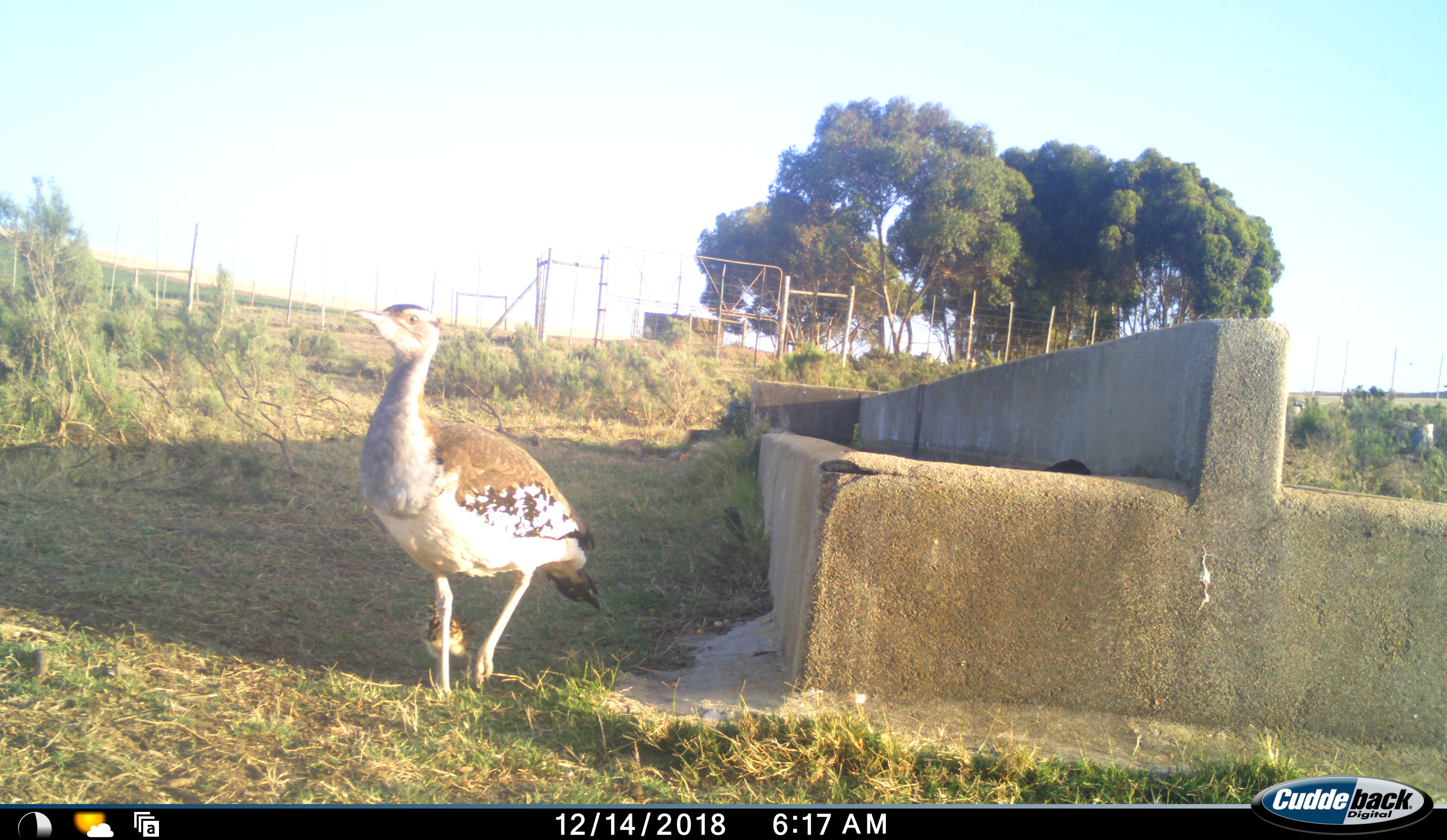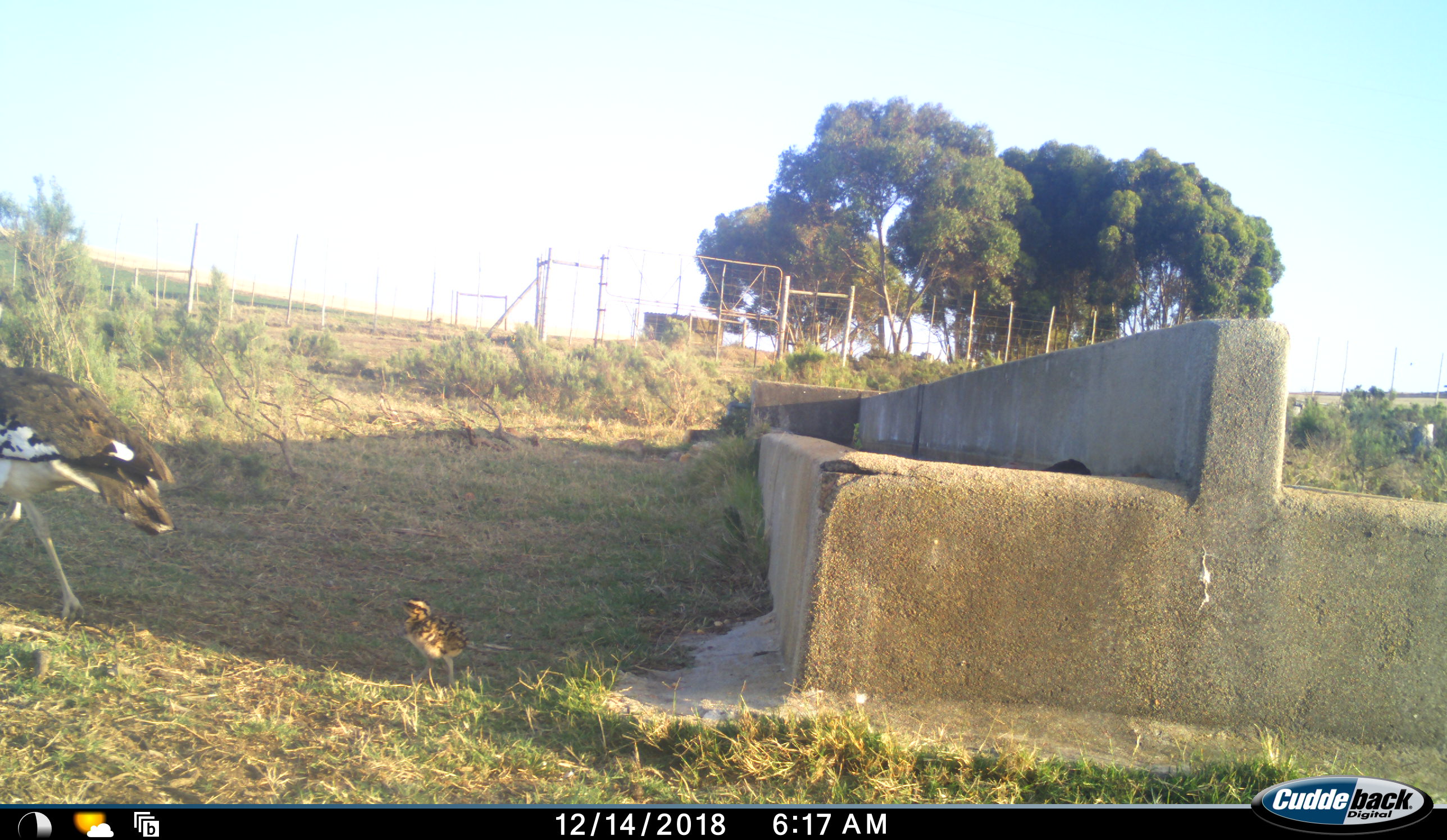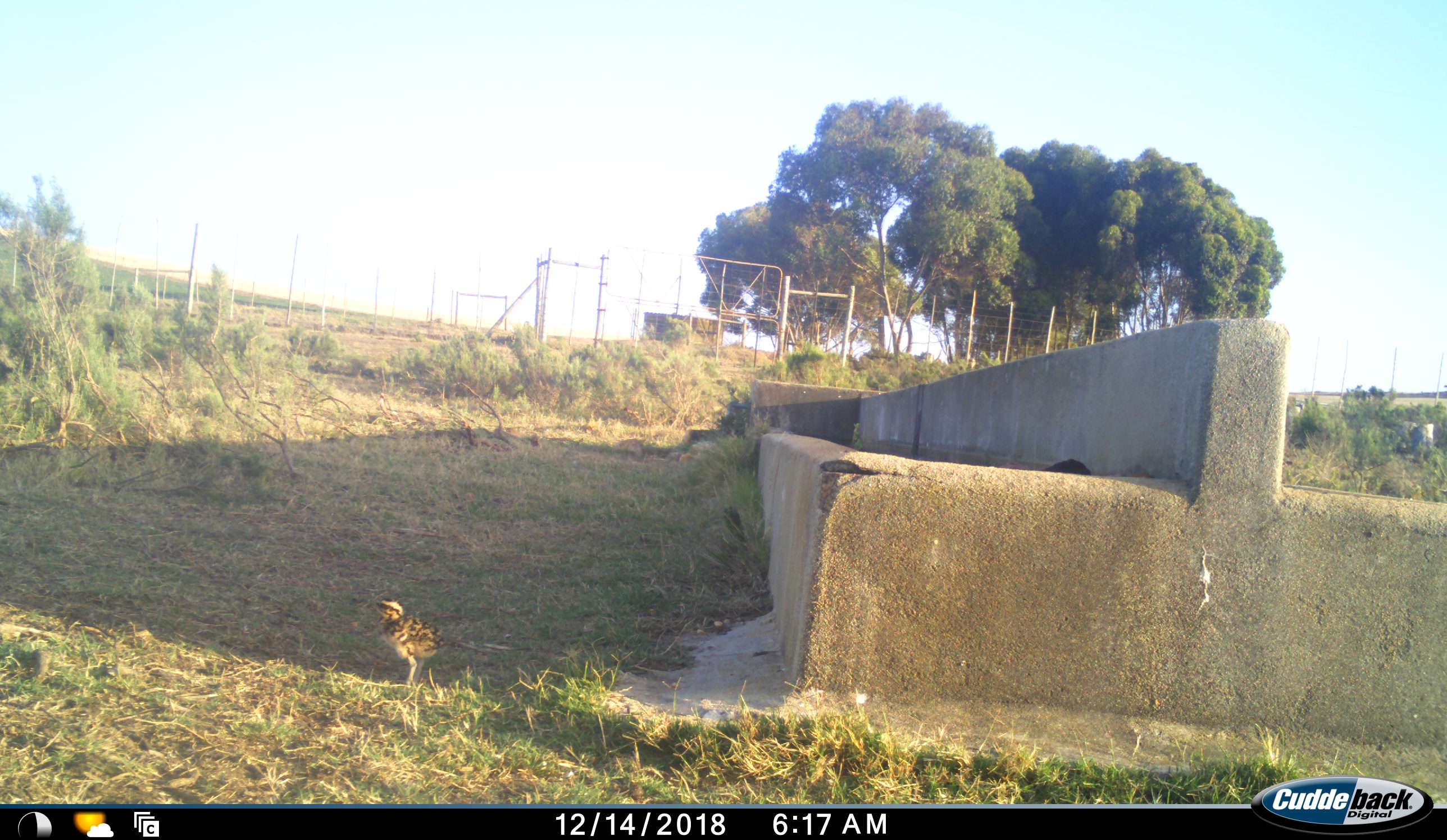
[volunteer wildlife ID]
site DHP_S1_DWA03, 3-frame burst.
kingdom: Animalia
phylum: Chordata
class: Aves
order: Otidiformes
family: Otididae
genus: Ardeotis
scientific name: Ardeotis kori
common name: kori bustard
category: bustardkori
Bustardkori (kori bustard) (Ardeotis kori), count 2. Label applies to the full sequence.